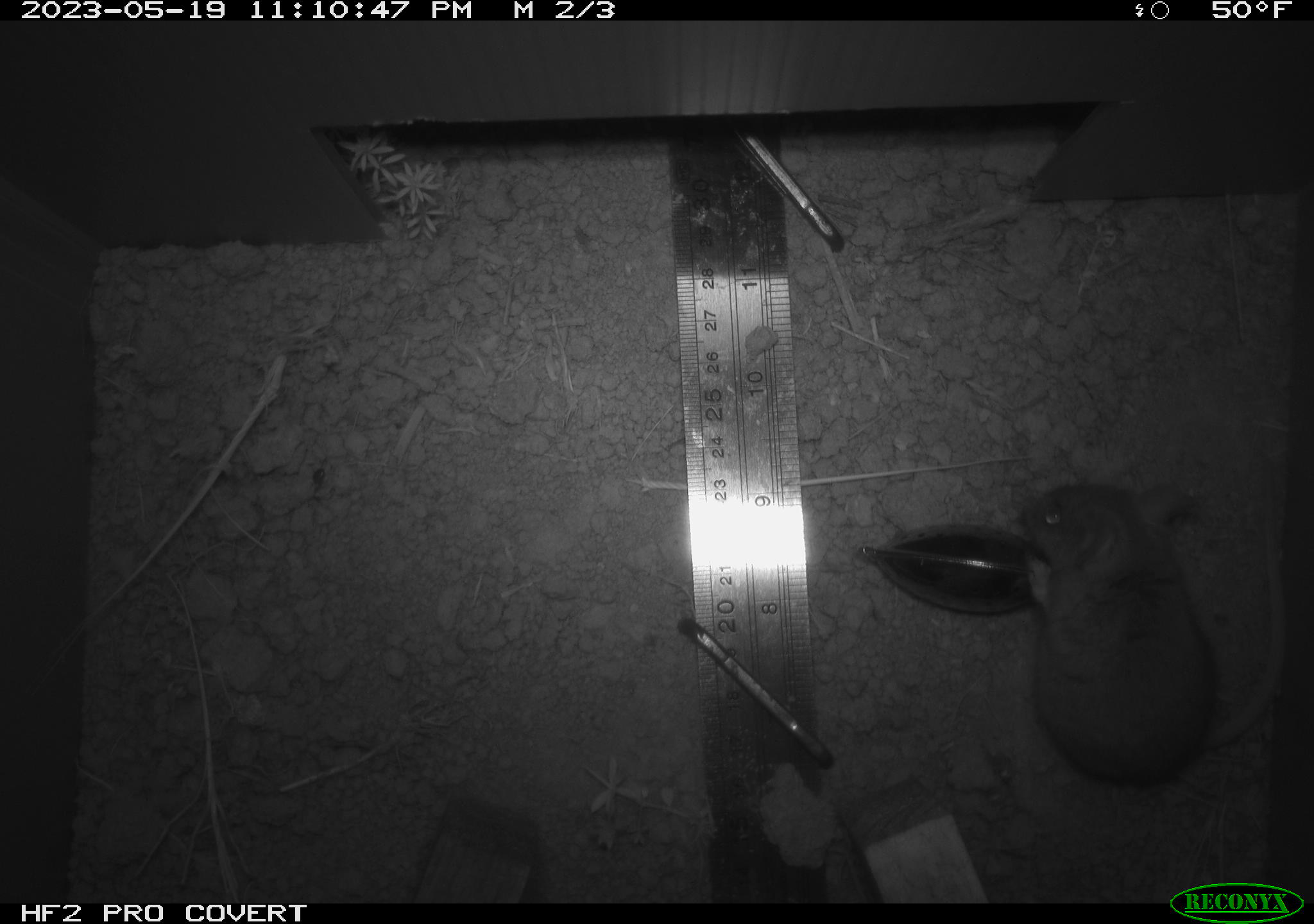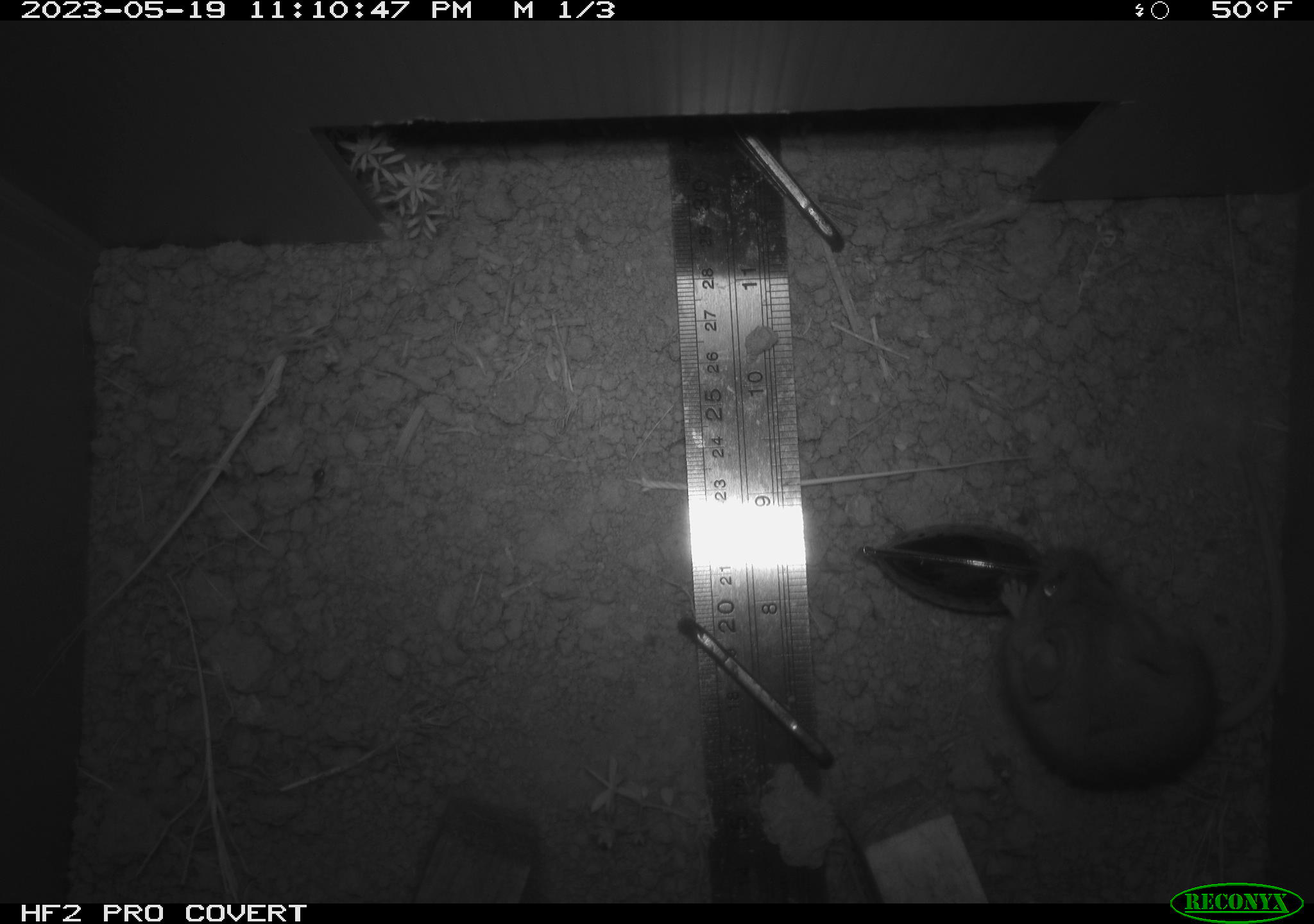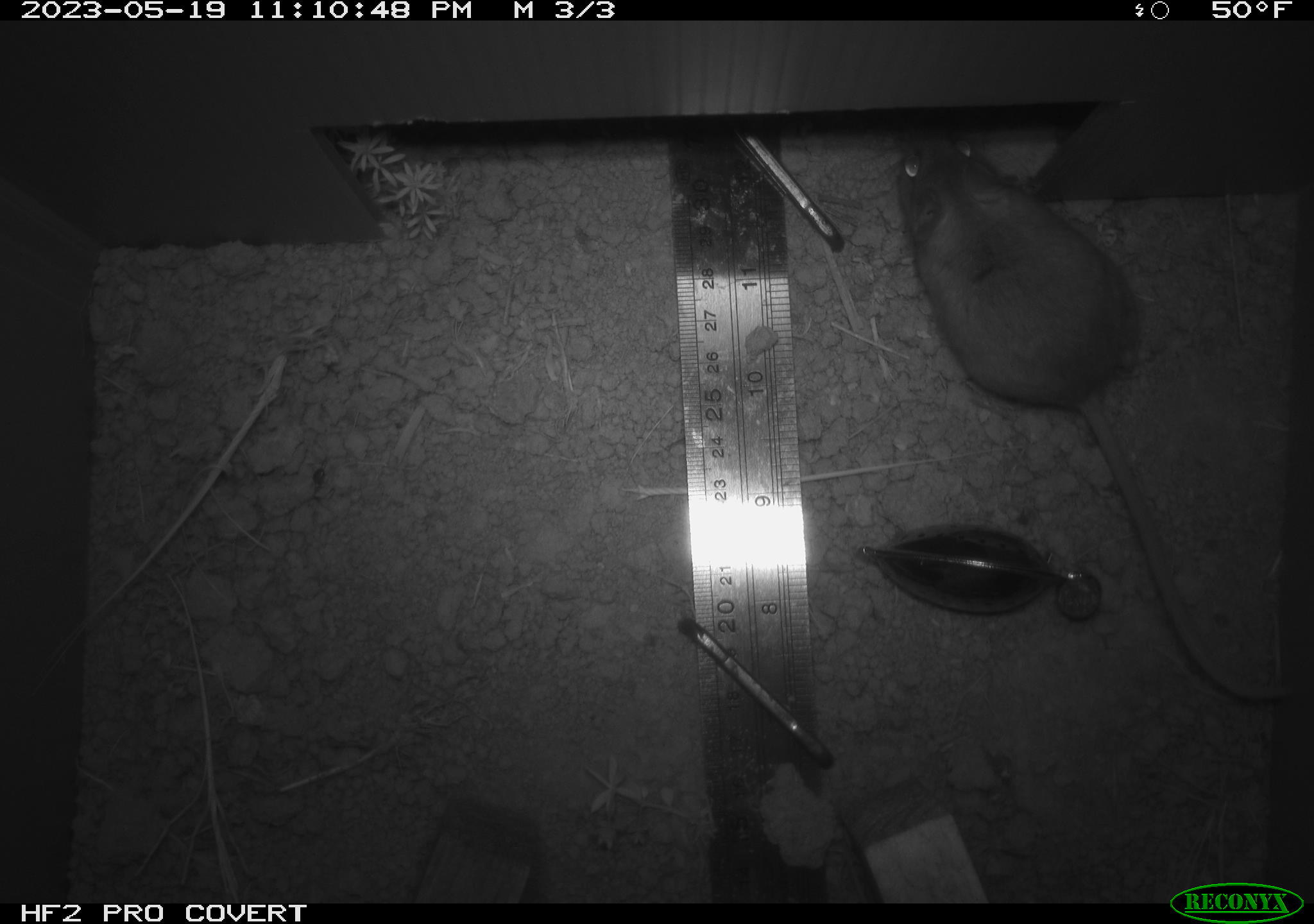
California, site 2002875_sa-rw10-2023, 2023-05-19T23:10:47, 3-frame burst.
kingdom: Animalia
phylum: Chordata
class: Mammalia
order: Rodentia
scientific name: Rodentia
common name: mouse species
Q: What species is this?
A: Mouse species (Rodentia).